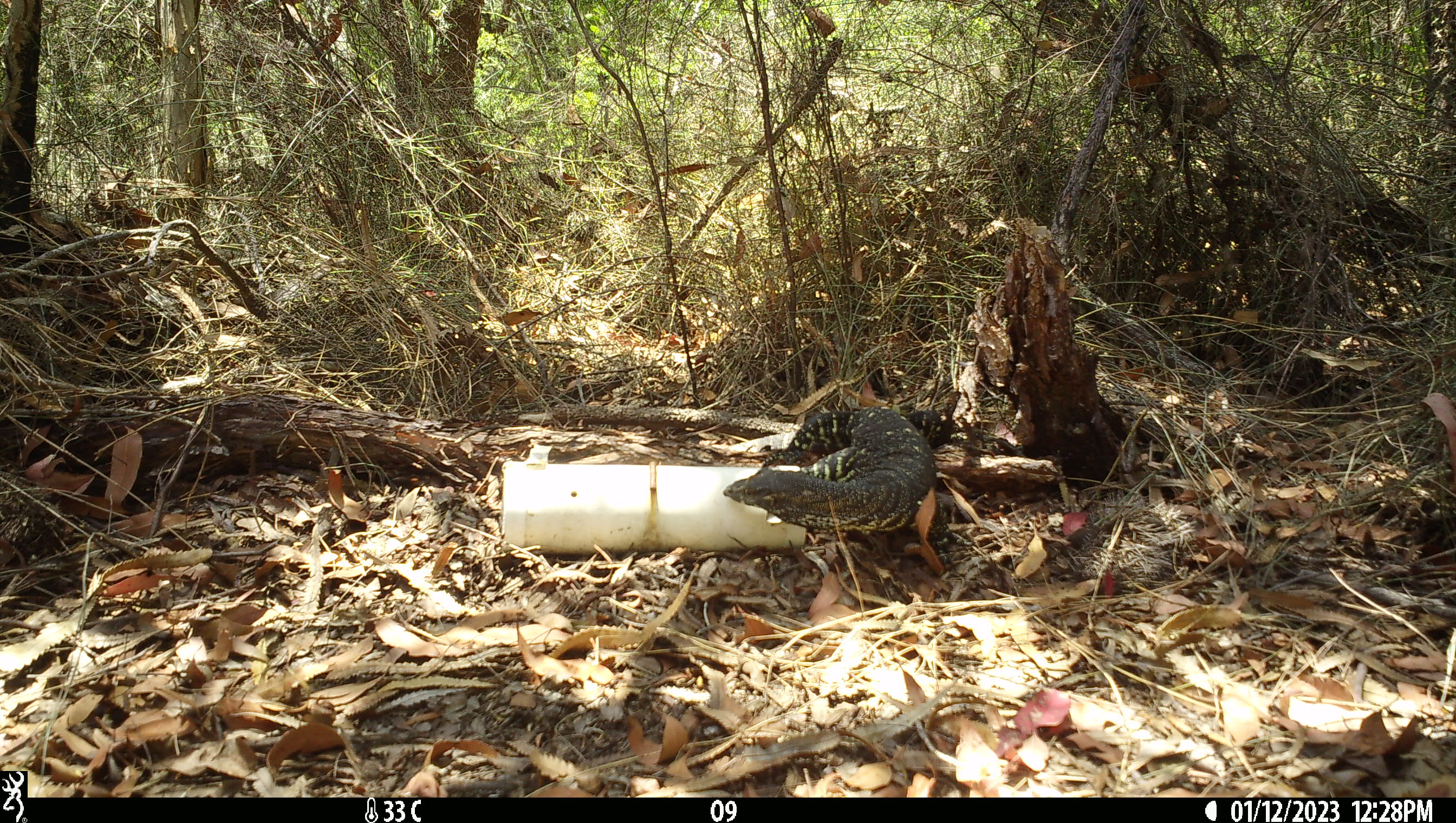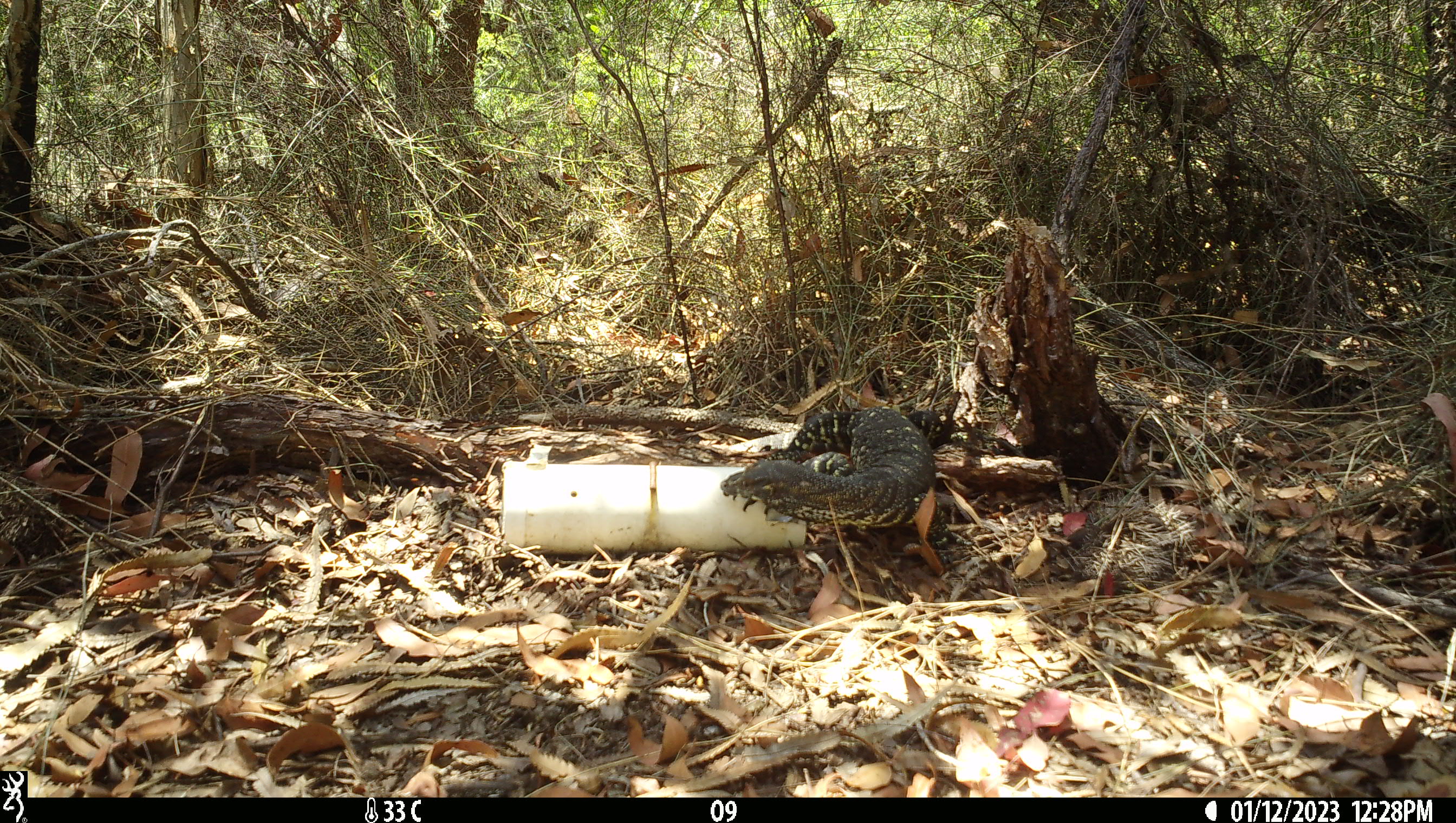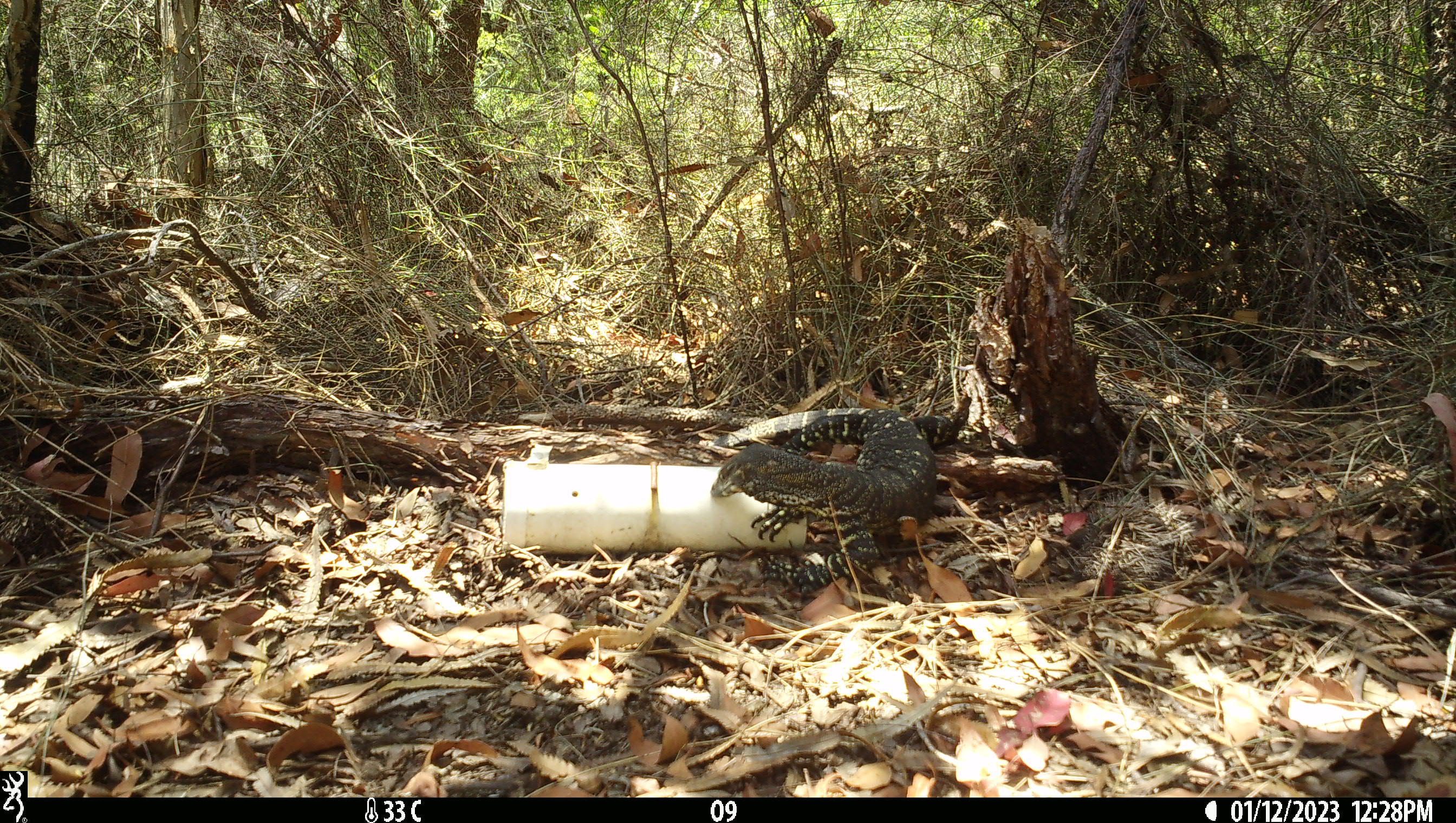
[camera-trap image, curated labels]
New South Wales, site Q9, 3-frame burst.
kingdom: Animalia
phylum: Chordata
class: Reptilia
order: Squamata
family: Varanidae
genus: Varanus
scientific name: Varanus varius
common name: lace monitor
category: goanna